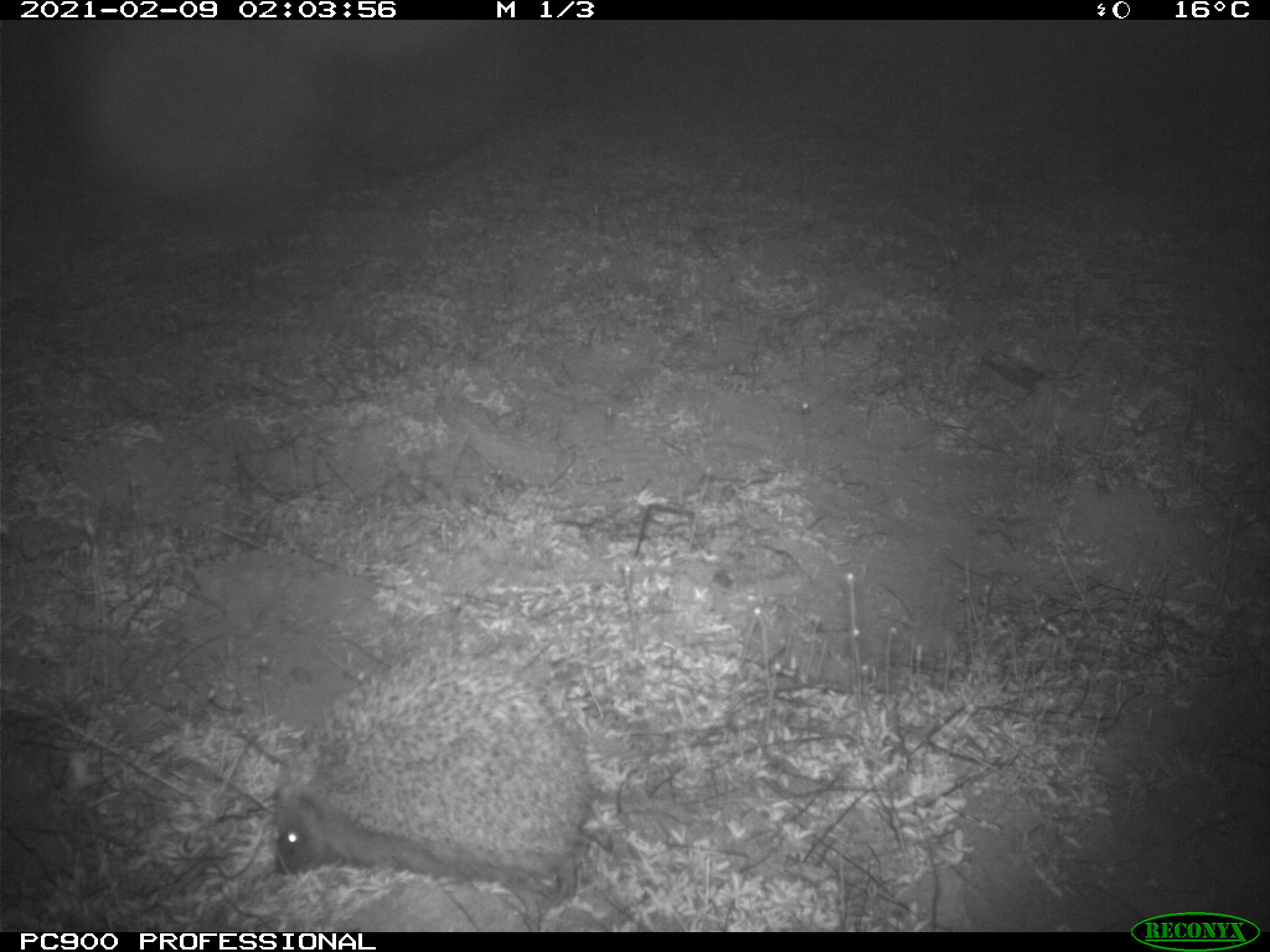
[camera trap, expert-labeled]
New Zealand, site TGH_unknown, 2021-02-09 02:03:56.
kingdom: Animalia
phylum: Chordata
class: Mammalia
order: Eulipotyphla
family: Erinaceidae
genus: Erinaceus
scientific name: Erinaceus europaeus europaeus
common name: european hedgehog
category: hedgehog